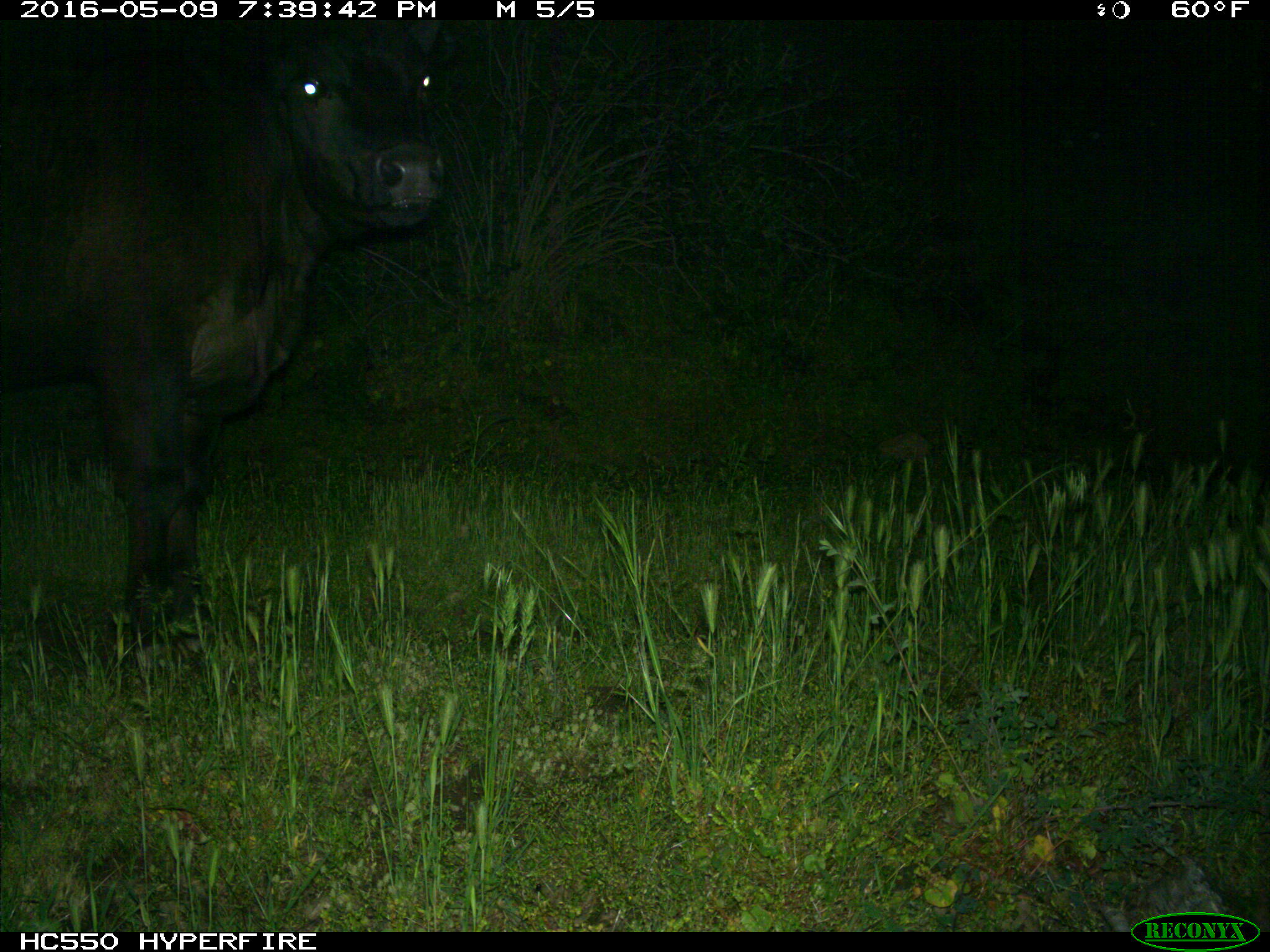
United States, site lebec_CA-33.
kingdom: Animalia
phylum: Chordata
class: Mammalia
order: Artiodactyla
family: Bovidae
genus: Bos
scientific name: Bos taurus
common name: domestic cow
Bos taurus (domestic cow).